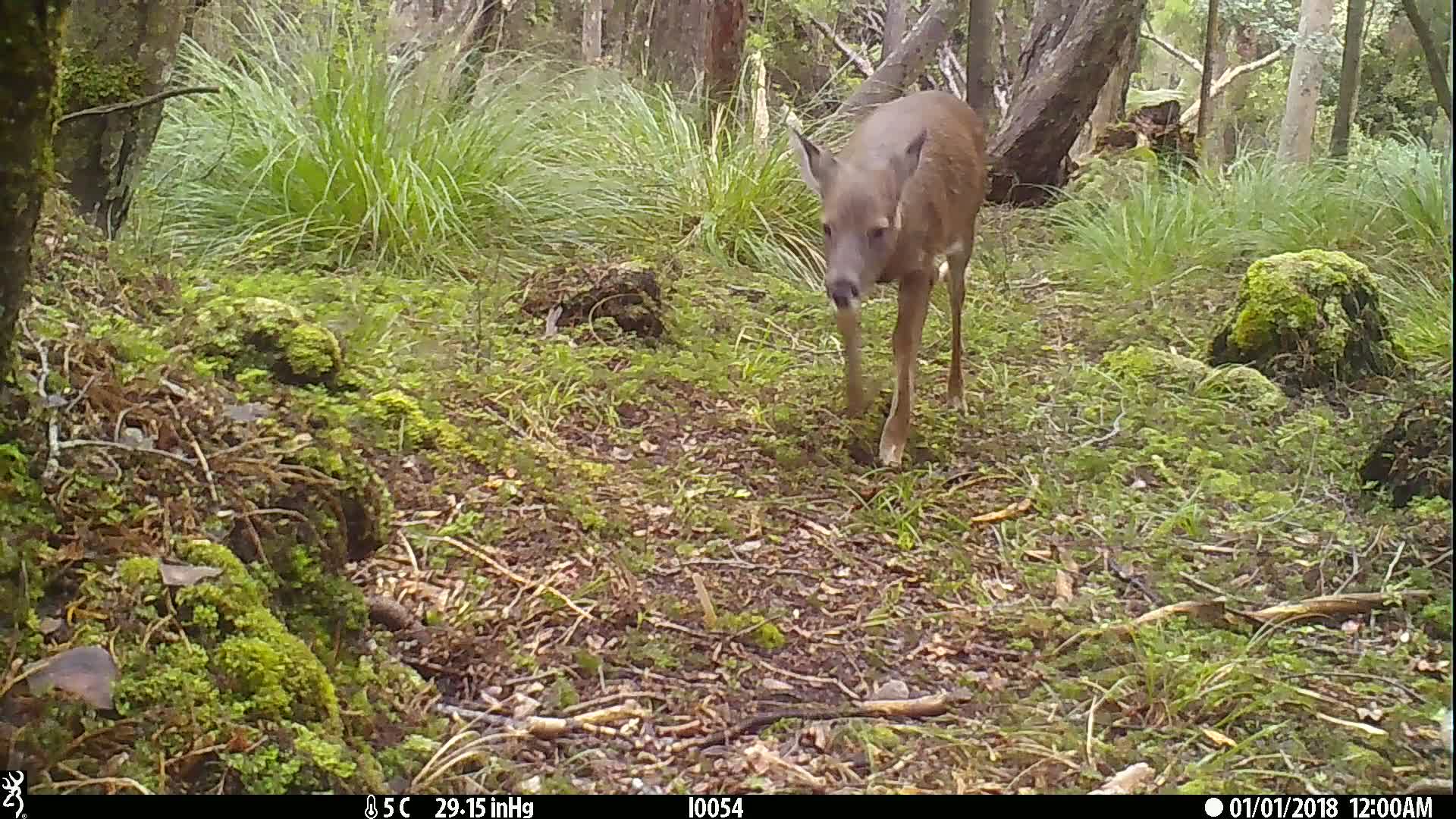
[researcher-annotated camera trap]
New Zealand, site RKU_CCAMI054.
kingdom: Animalia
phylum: Chordata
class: Mammalia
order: Artiodactyla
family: Cervidae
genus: Odocoileus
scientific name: Odocoileus virginianus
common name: white-tailed deer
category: white tailed deer